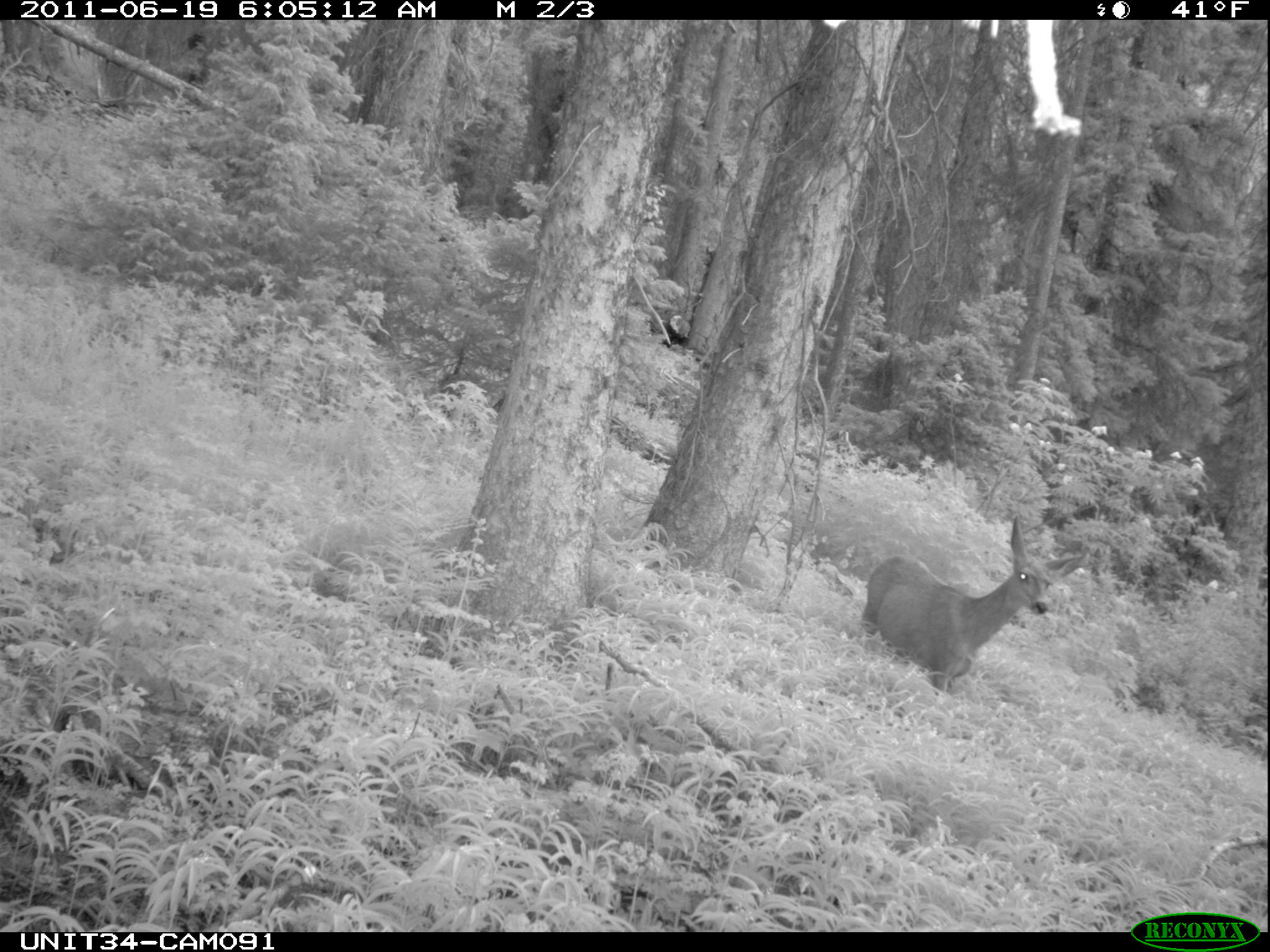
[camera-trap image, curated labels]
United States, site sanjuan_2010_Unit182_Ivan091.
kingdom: Animalia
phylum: Chordata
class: Mammalia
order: Artiodactyla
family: Cervidae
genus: Odocoileus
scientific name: Odocoileus hemionus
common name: mule deer